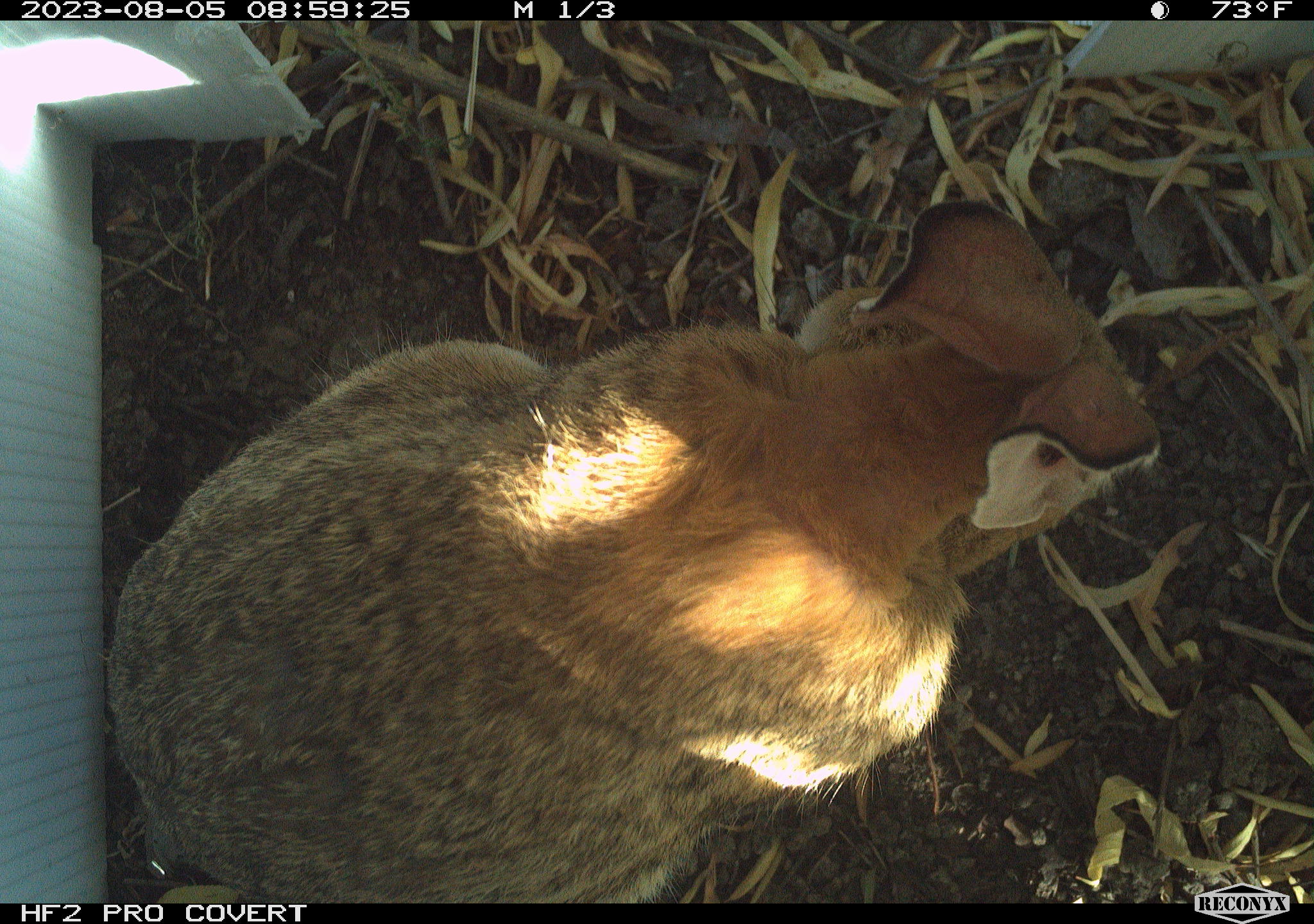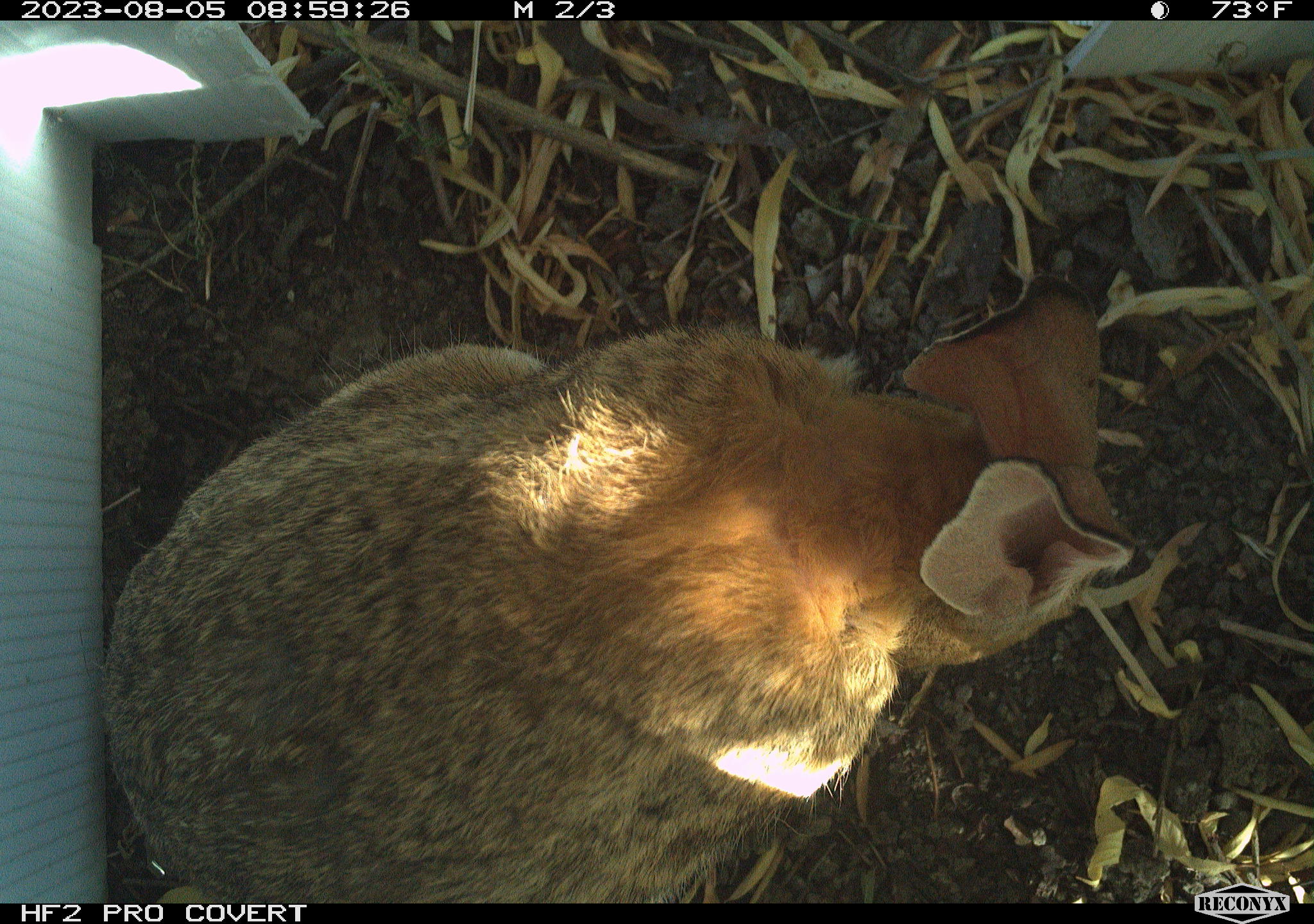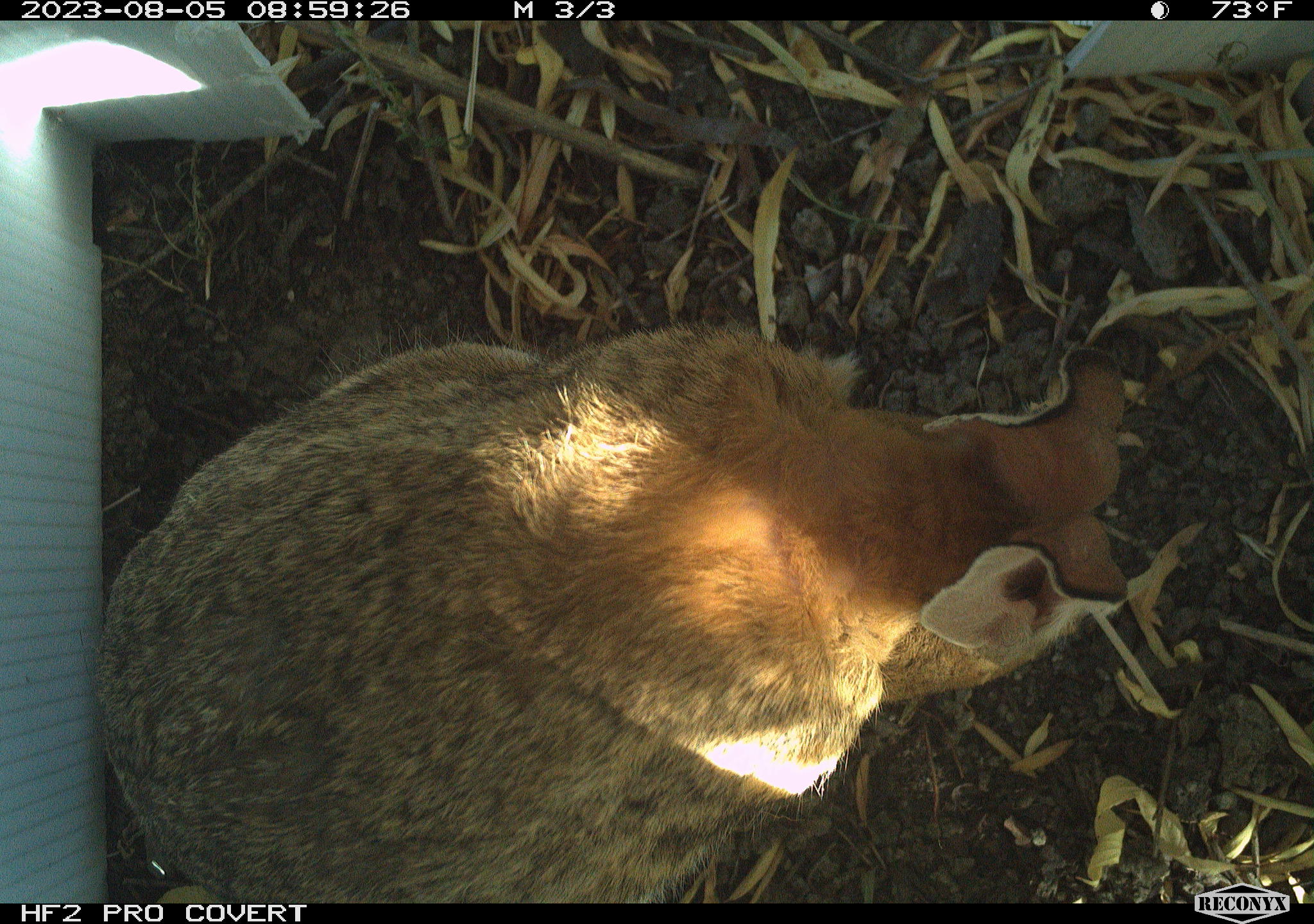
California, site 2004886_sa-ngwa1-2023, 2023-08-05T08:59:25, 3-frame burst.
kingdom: Animalia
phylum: Chordata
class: Mammalia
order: Lagomorpha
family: Leporidae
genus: Sylvilagus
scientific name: Sylvilagus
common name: cottontail rabbits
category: sylvilagus species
Sylvilagus species (cottontail rabbits) (Sylvilagus).